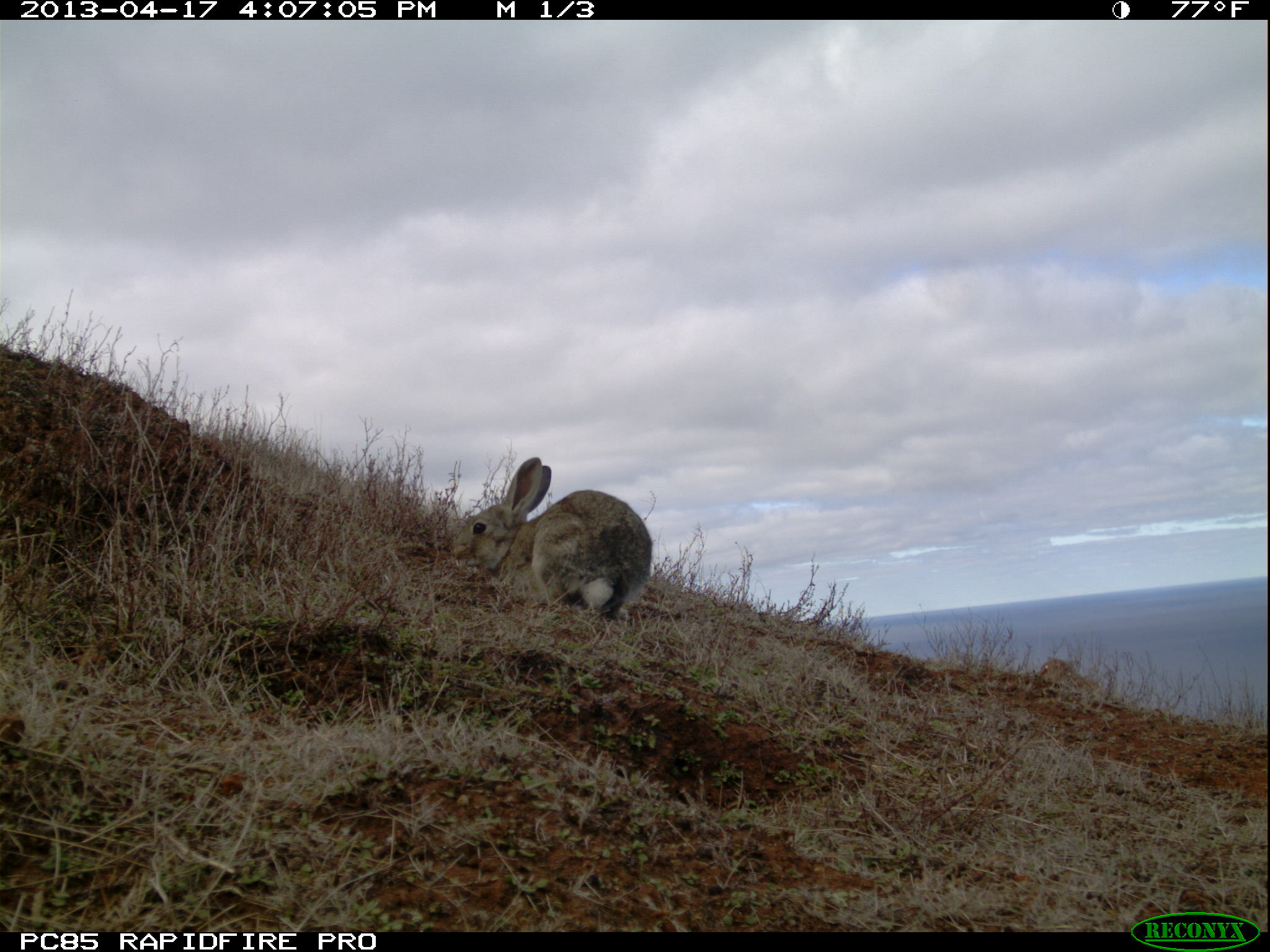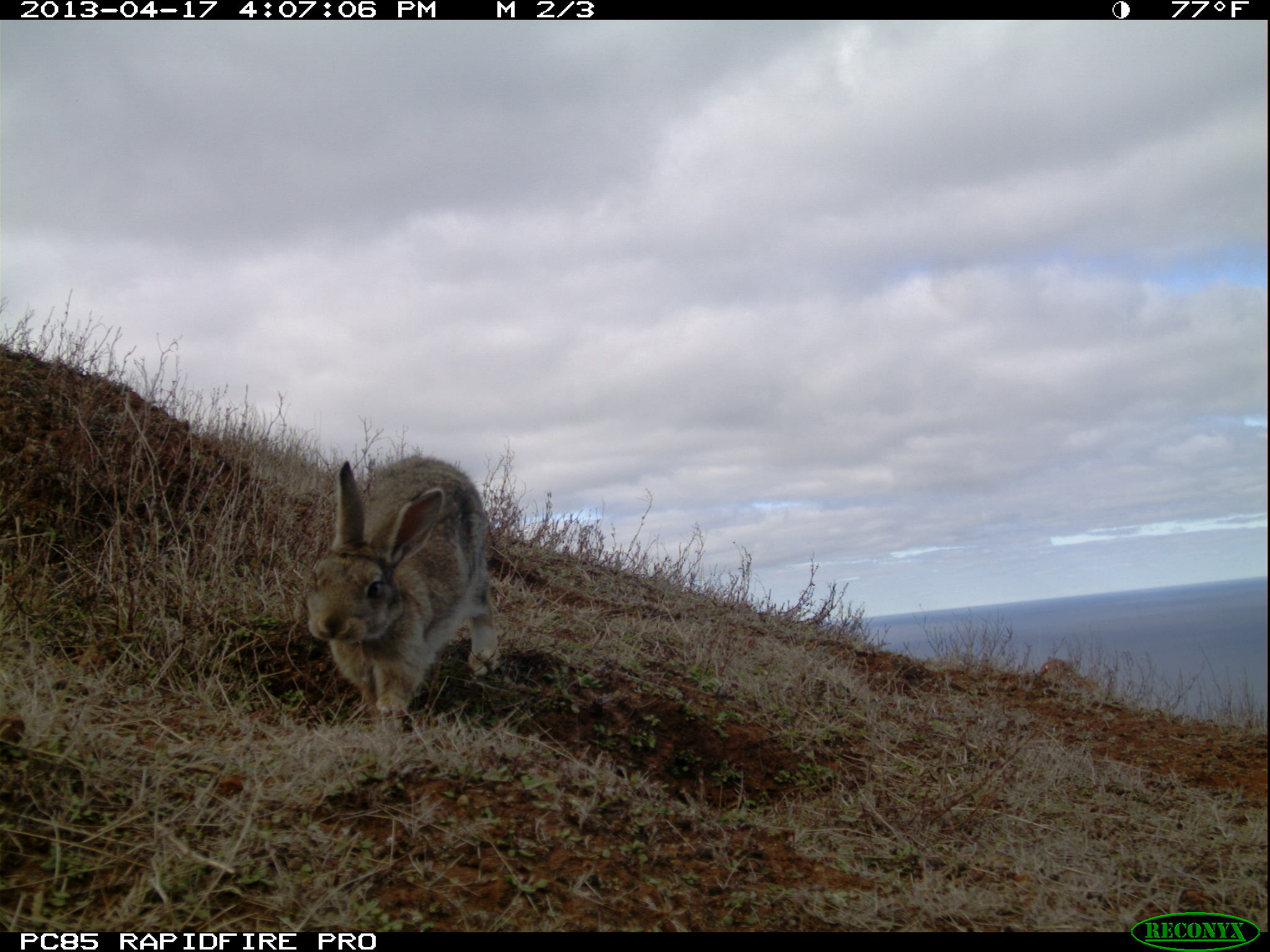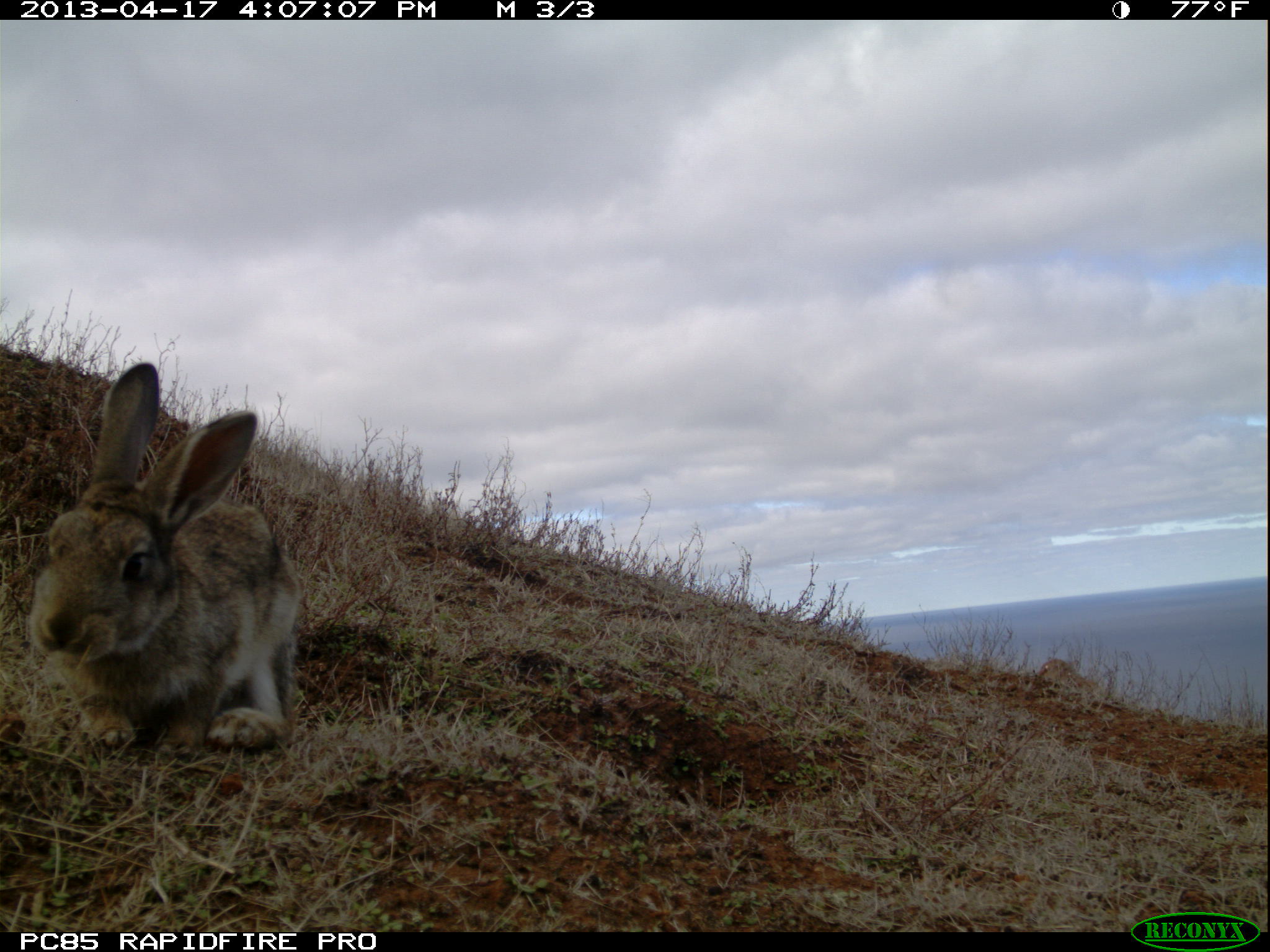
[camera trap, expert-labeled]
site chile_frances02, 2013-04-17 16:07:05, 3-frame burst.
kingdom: Animalia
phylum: Chordata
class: Mammalia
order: Lagomorpha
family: Leporidae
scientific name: Leporidae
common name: rabbits and hares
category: rabbit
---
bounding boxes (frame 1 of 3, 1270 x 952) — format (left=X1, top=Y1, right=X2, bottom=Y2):
rabbit: (left=455, top=455, right=653, bottom=623)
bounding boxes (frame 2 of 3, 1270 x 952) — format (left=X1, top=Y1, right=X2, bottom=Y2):
rabbit: (left=297, top=451, right=498, bottom=728)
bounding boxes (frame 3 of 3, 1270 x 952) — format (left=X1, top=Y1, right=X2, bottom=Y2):
rabbit: (left=23, top=362, right=301, bottom=757)